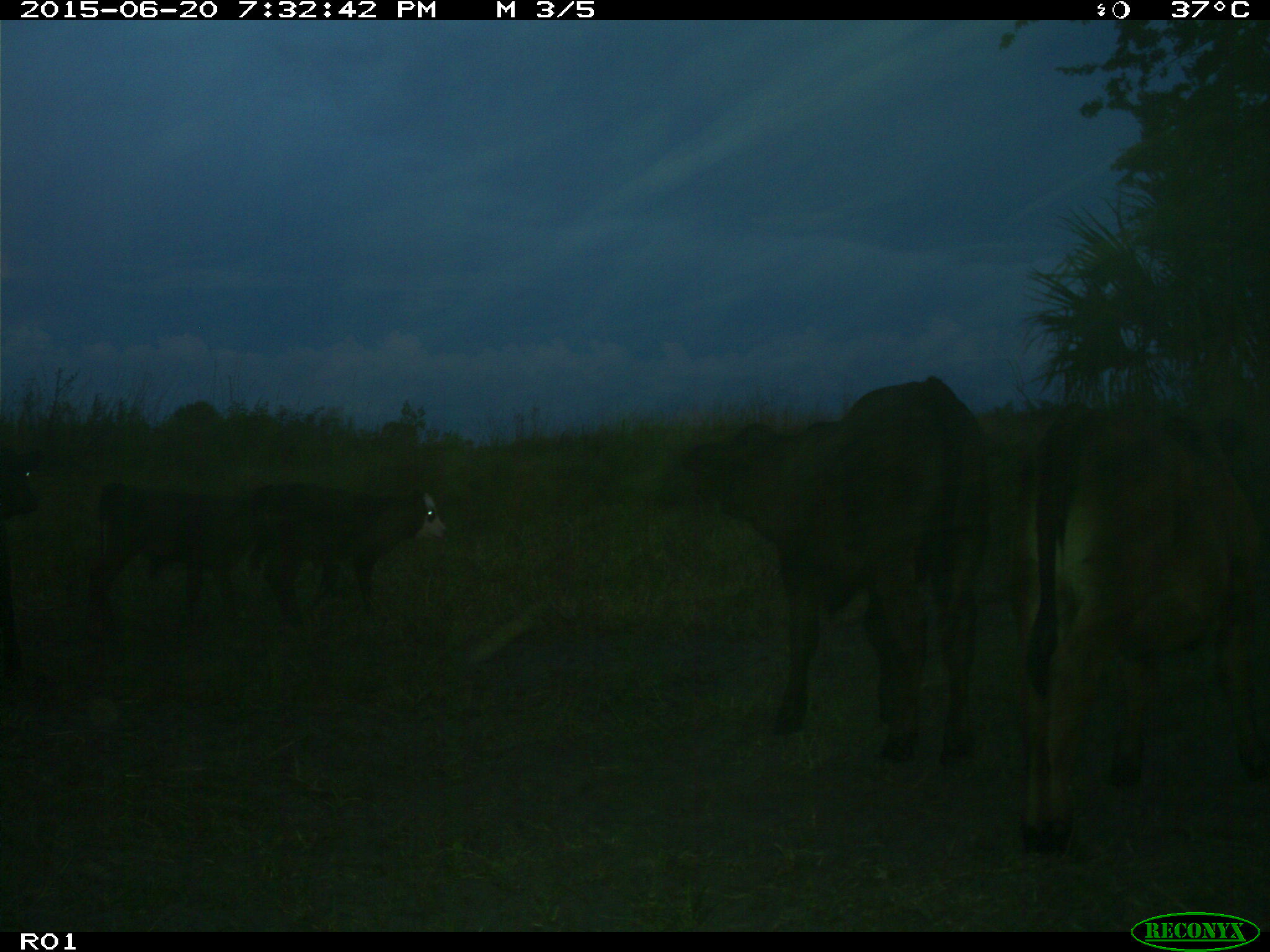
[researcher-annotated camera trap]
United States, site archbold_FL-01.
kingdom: Animalia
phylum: Chordata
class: Mammalia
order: Artiodactyla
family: Bovidae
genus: Bos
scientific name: Bos taurus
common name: domestic cow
Bos taurus (domestic cow).